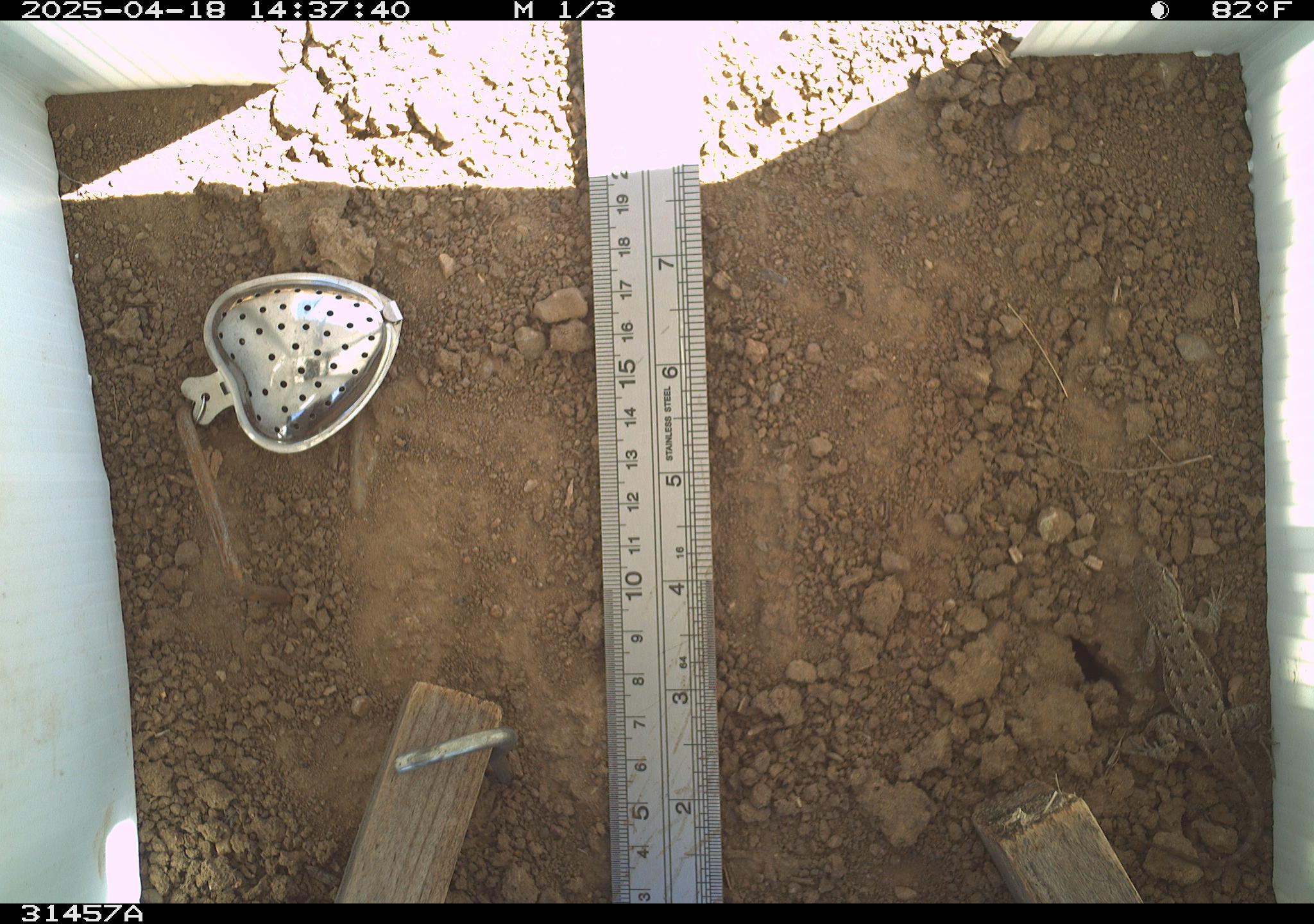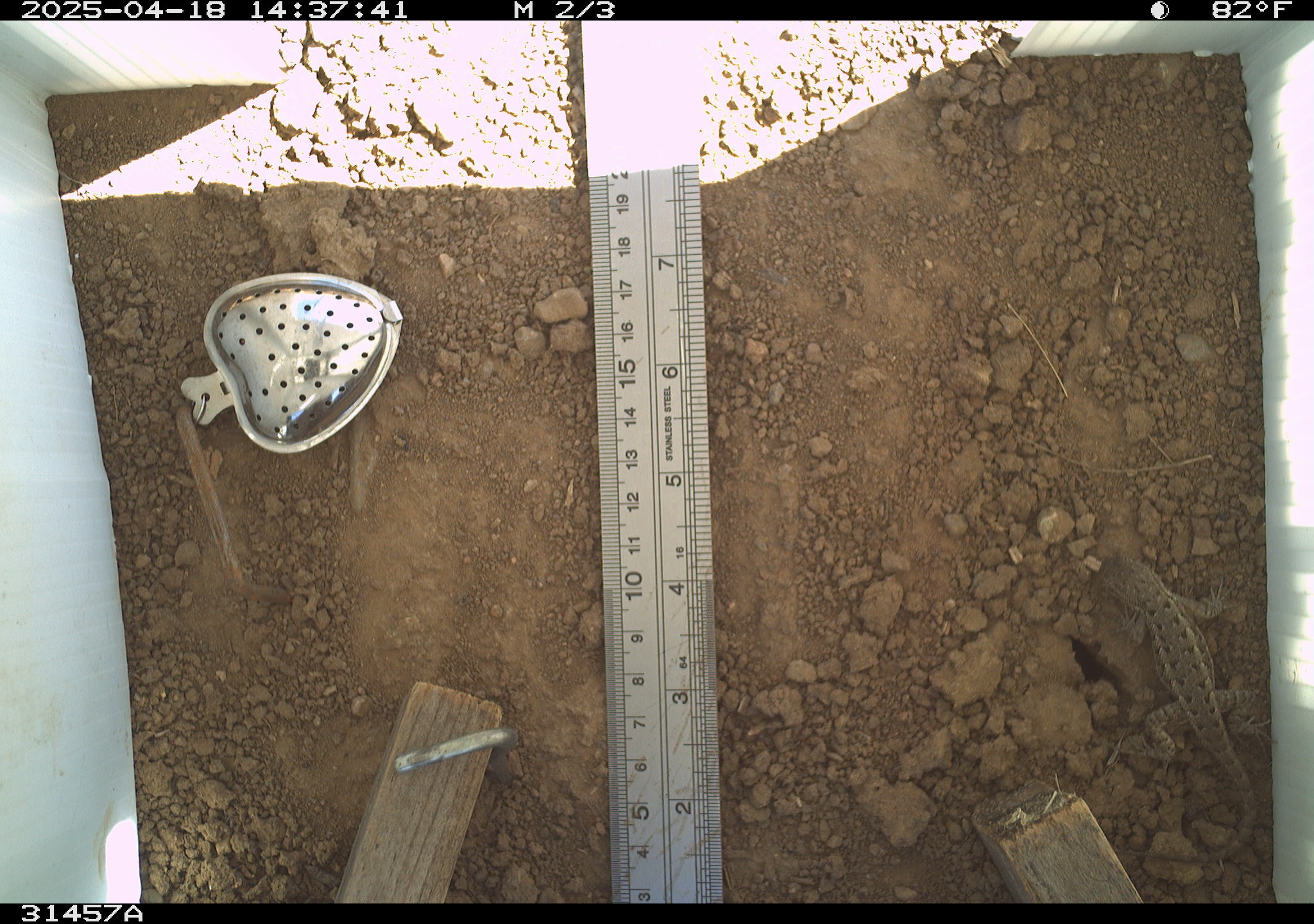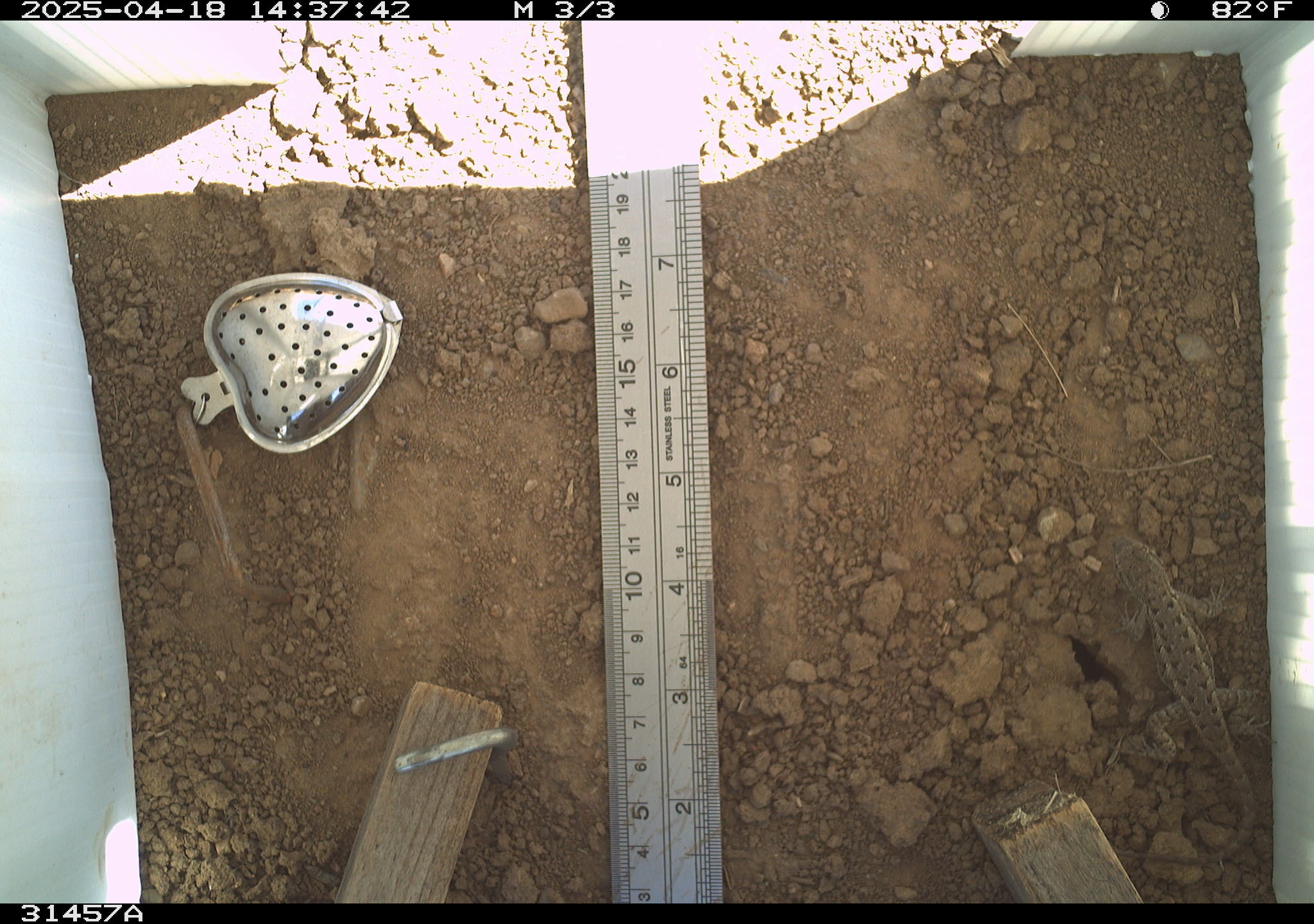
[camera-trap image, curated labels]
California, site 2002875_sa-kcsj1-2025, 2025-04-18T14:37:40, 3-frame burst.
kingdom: Animalia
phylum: Chordata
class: Reptilia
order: Squamata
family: Phrynosomatidae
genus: Sceloporus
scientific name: Sceloporus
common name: spiny lizards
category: sceloporus species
Sceloporus species (spiny lizards) (Sceloporus).